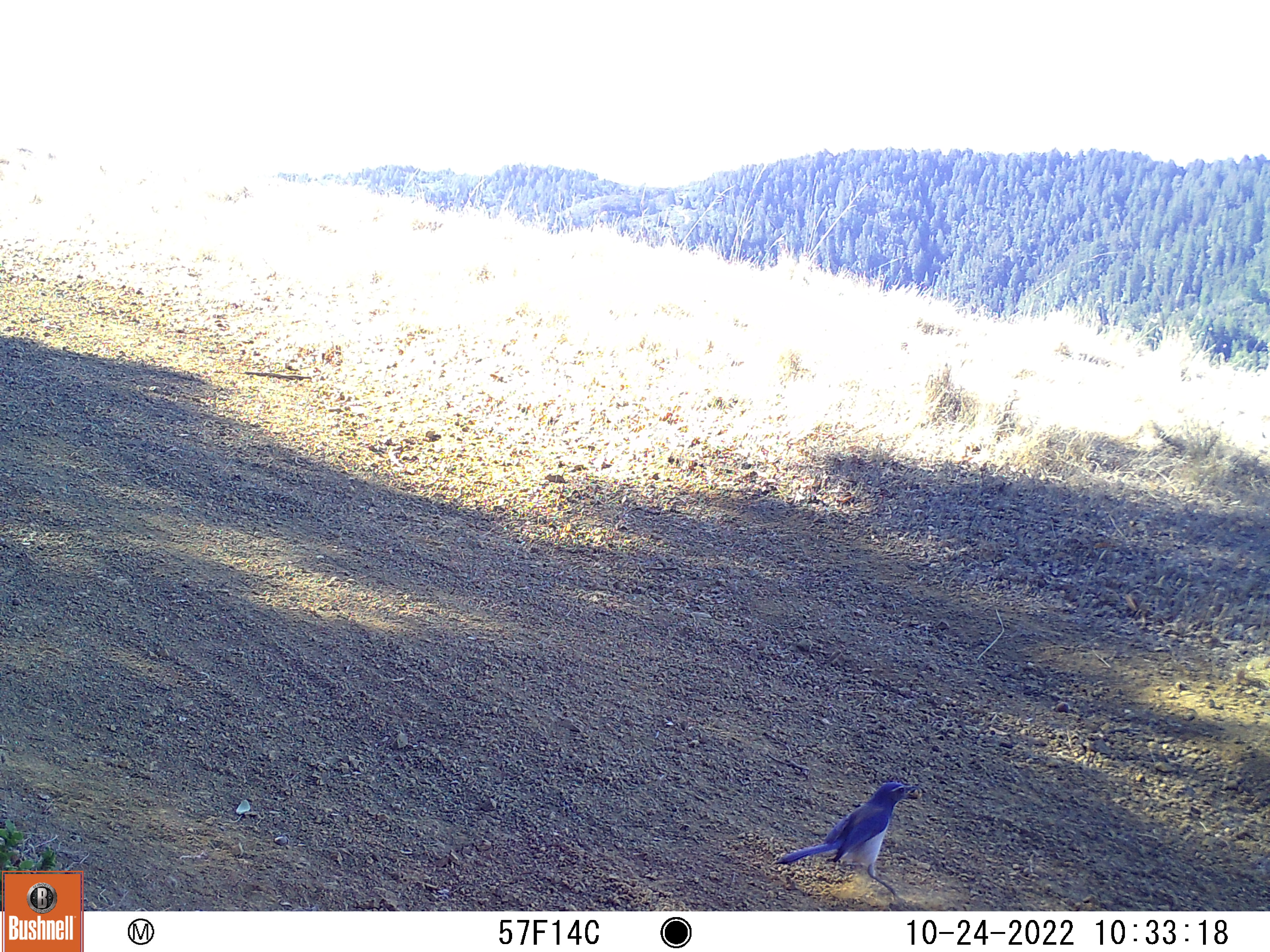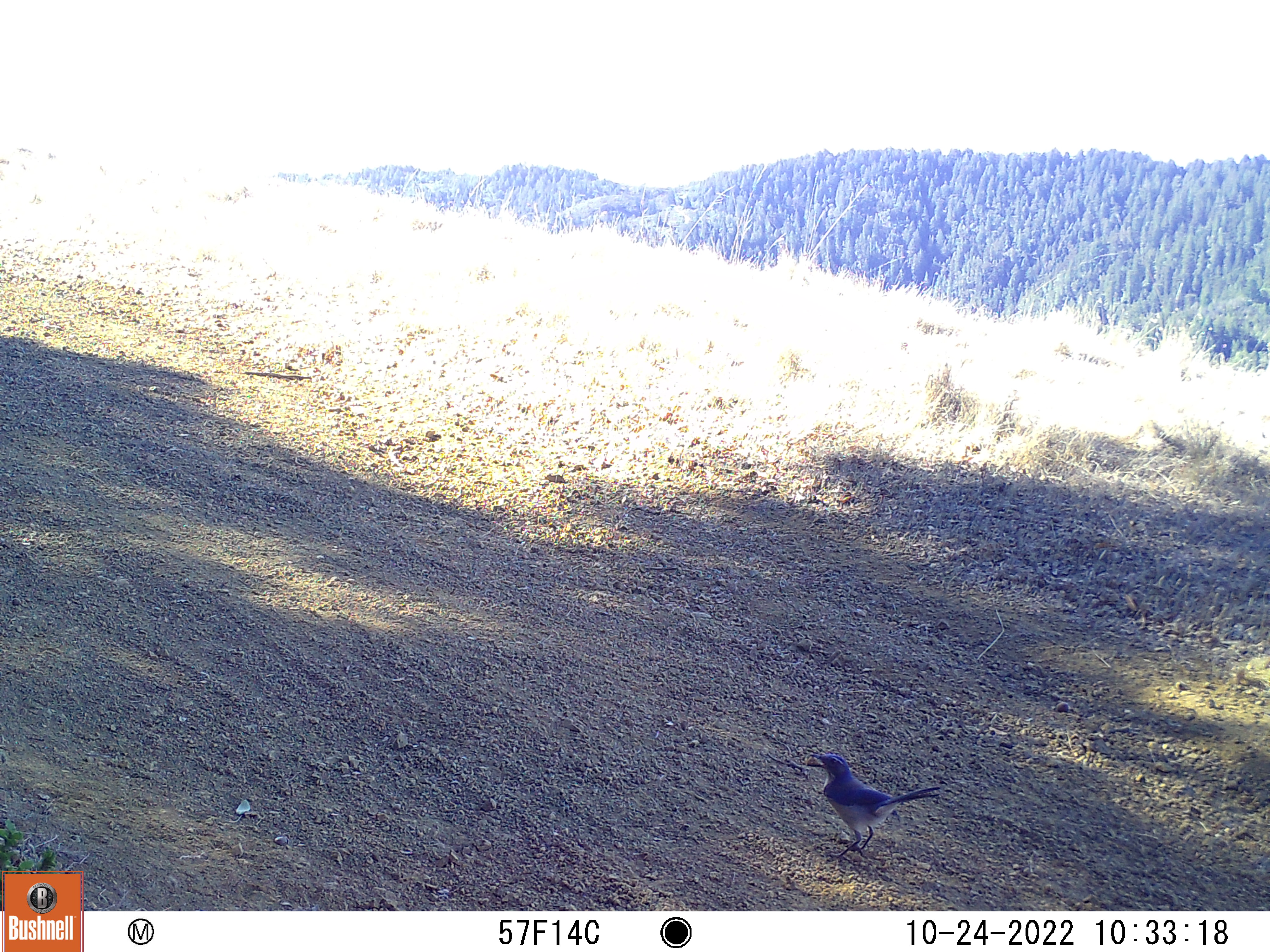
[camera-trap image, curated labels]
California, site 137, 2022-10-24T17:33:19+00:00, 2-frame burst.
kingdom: Animalia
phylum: Chordata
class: Aves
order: Passeriformes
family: Corvidae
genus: Aphelocoma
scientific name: Aphelocoma californica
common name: california scrub jay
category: western scrub-jay